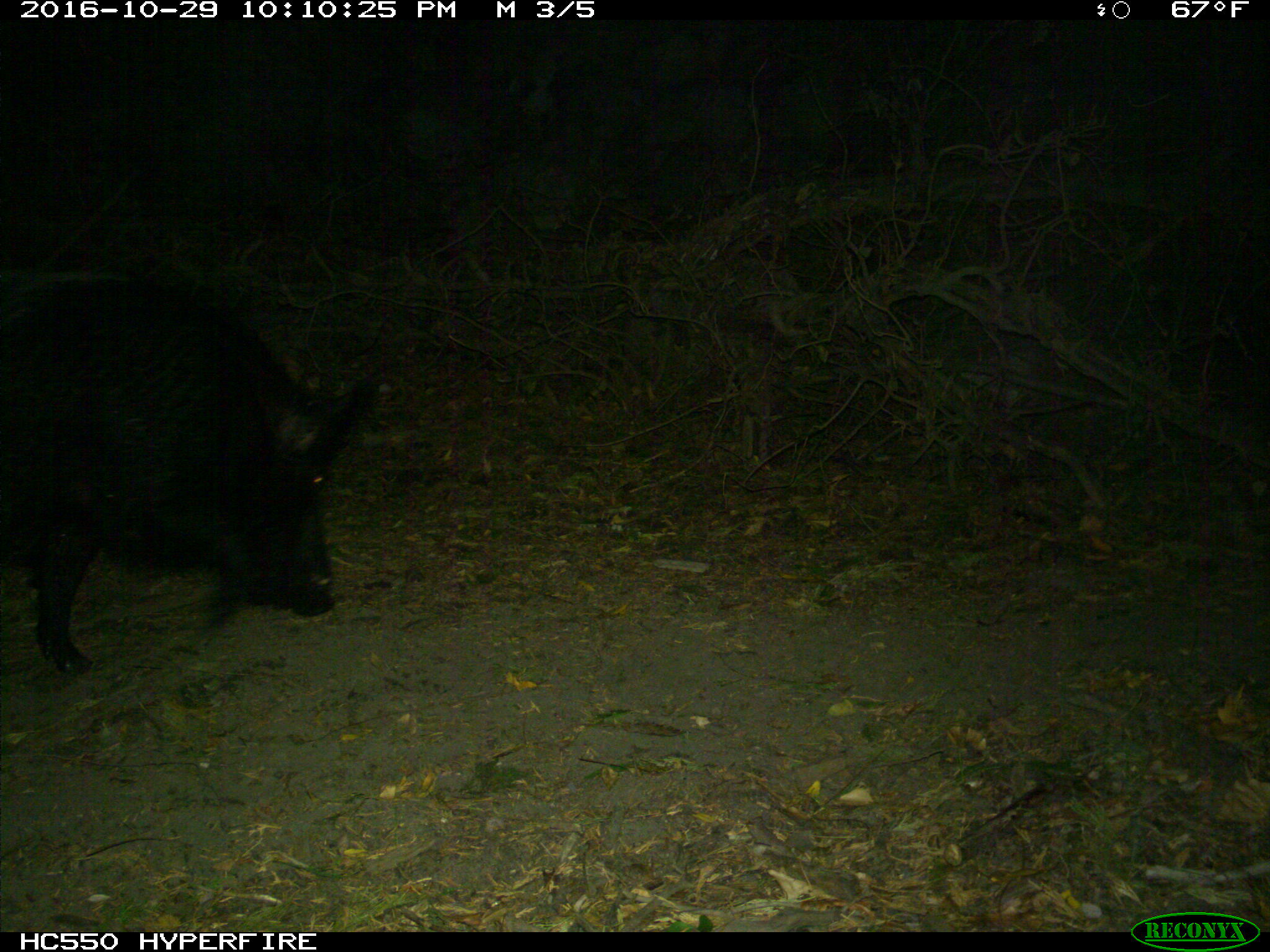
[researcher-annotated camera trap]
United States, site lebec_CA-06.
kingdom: Animalia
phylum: Chordata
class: Mammalia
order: Artiodactyla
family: Suidae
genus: Sus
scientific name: Sus scrofa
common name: wild boar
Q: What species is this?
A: Sus scrofa (wild boar).